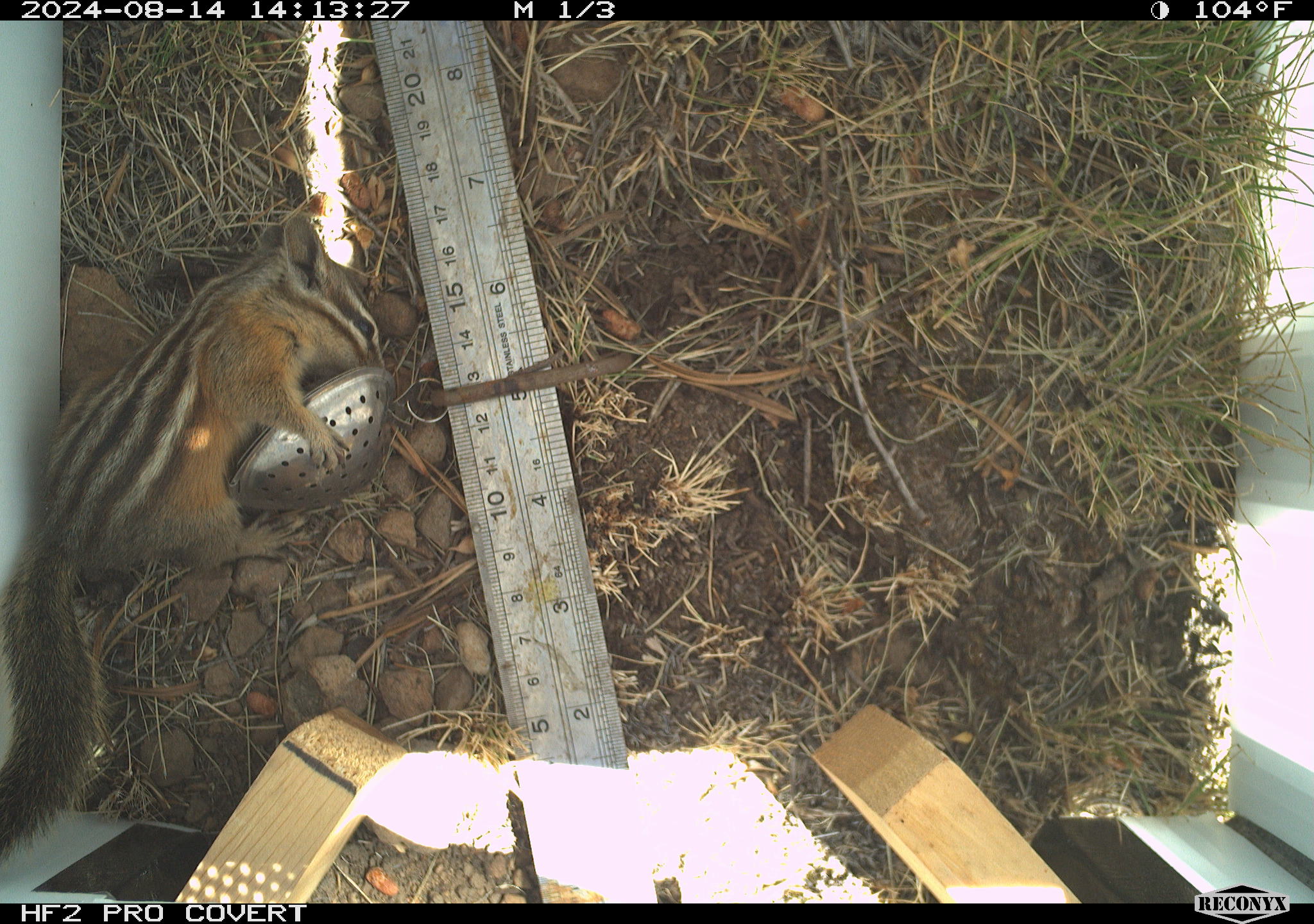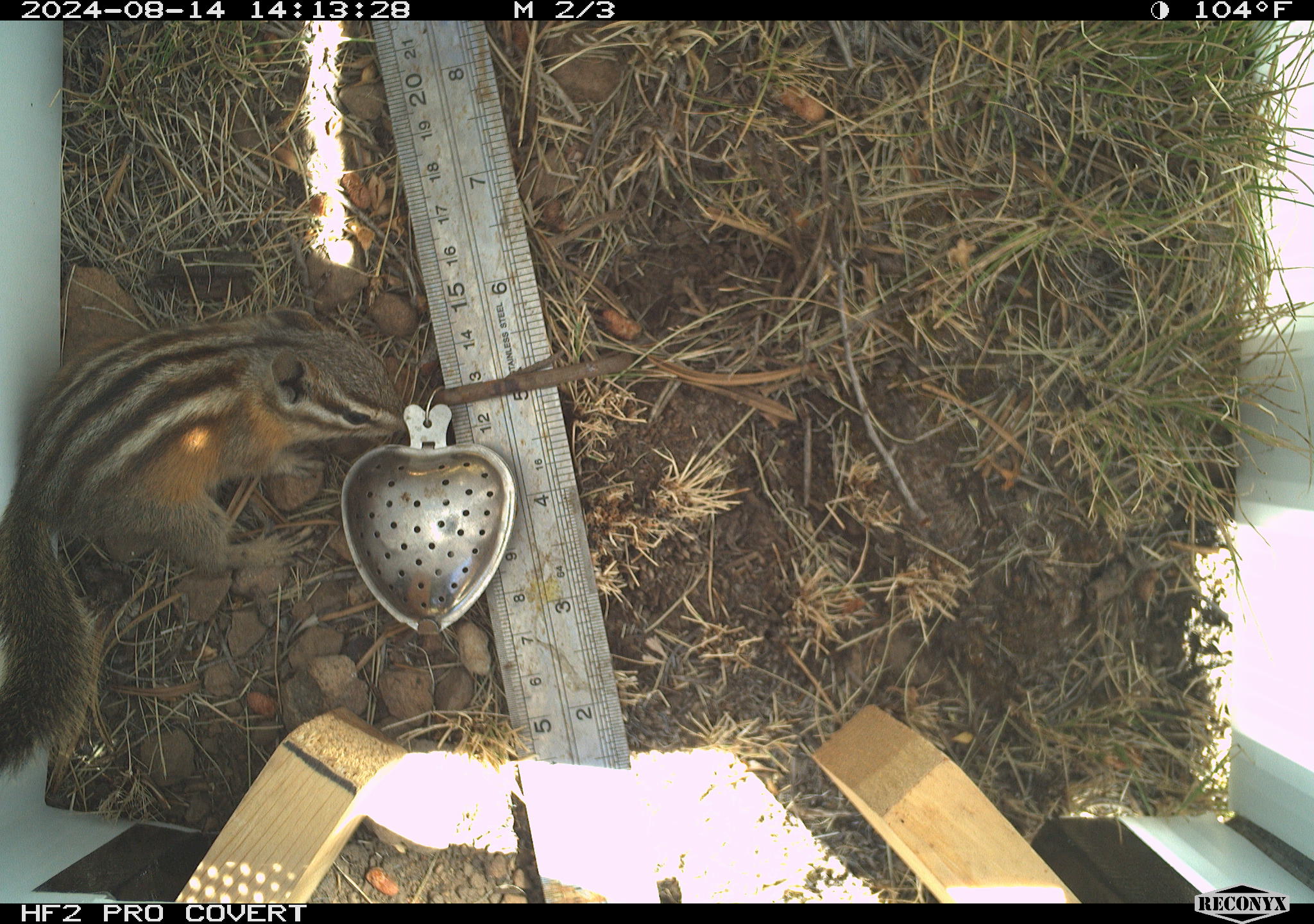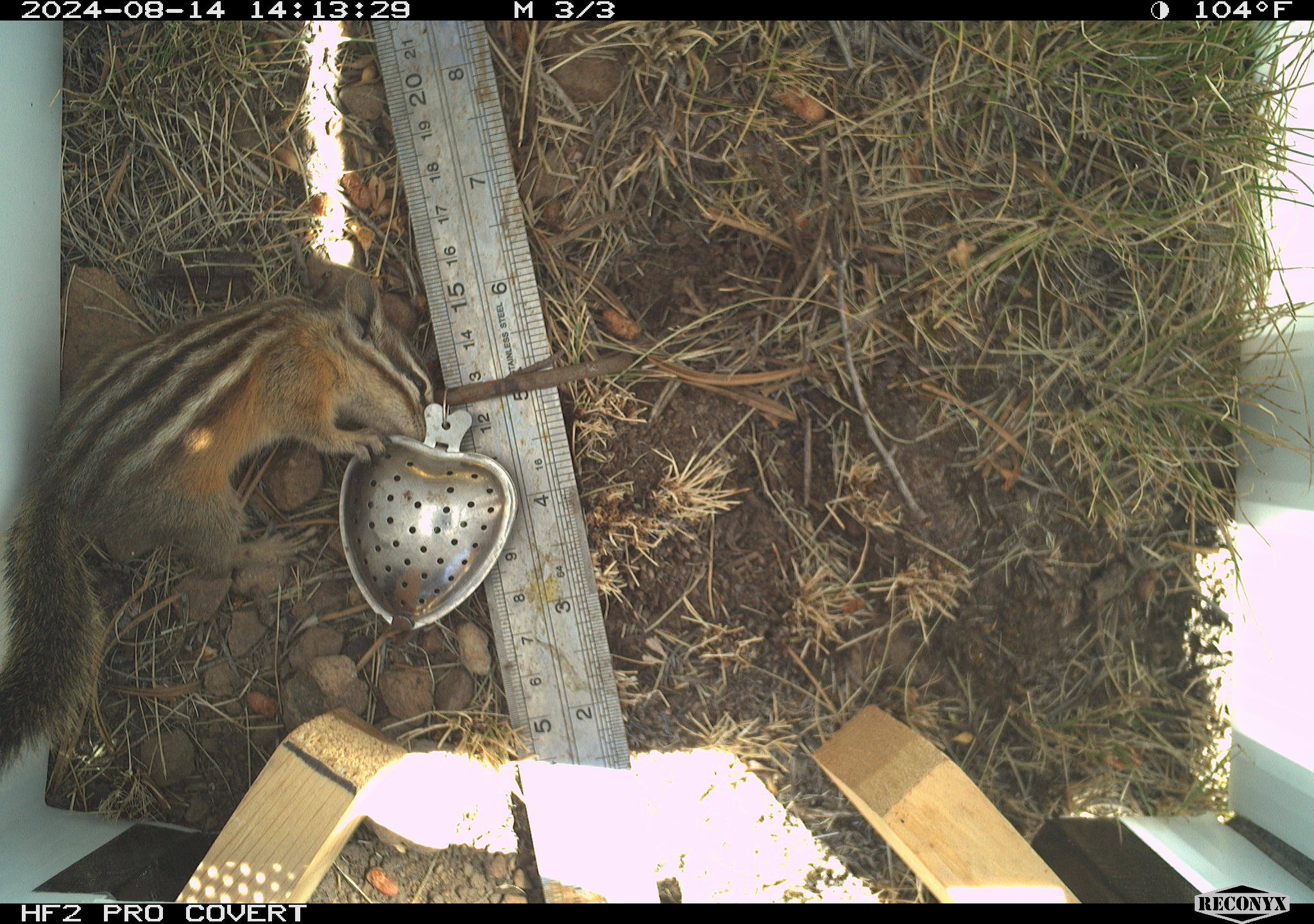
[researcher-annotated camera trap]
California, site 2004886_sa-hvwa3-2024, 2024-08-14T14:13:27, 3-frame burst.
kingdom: Animalia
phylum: Chordata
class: Mammalia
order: Rodentia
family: Sciuridae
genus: Neotamias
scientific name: Neotamias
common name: western chipmunks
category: neotamias species